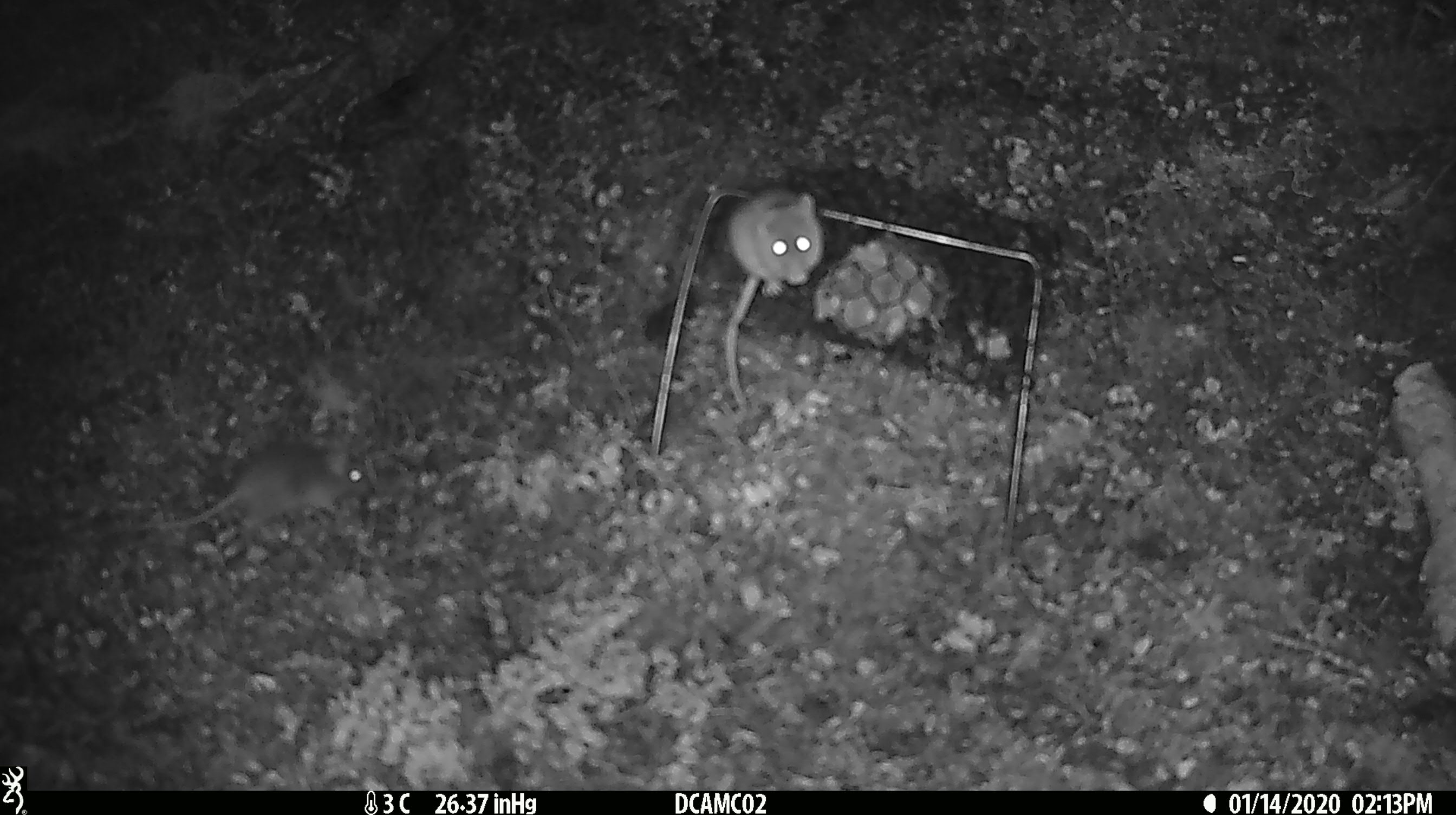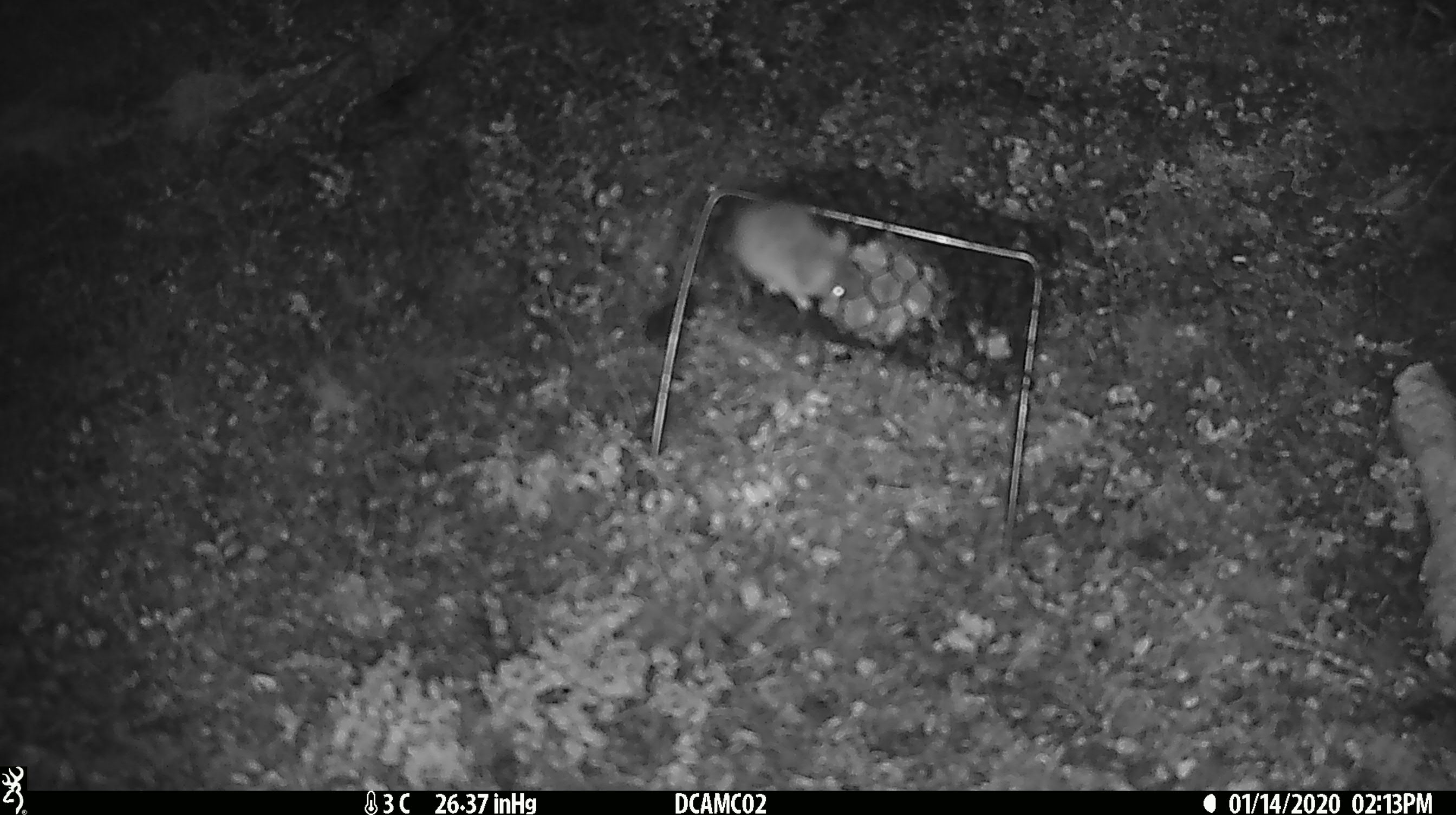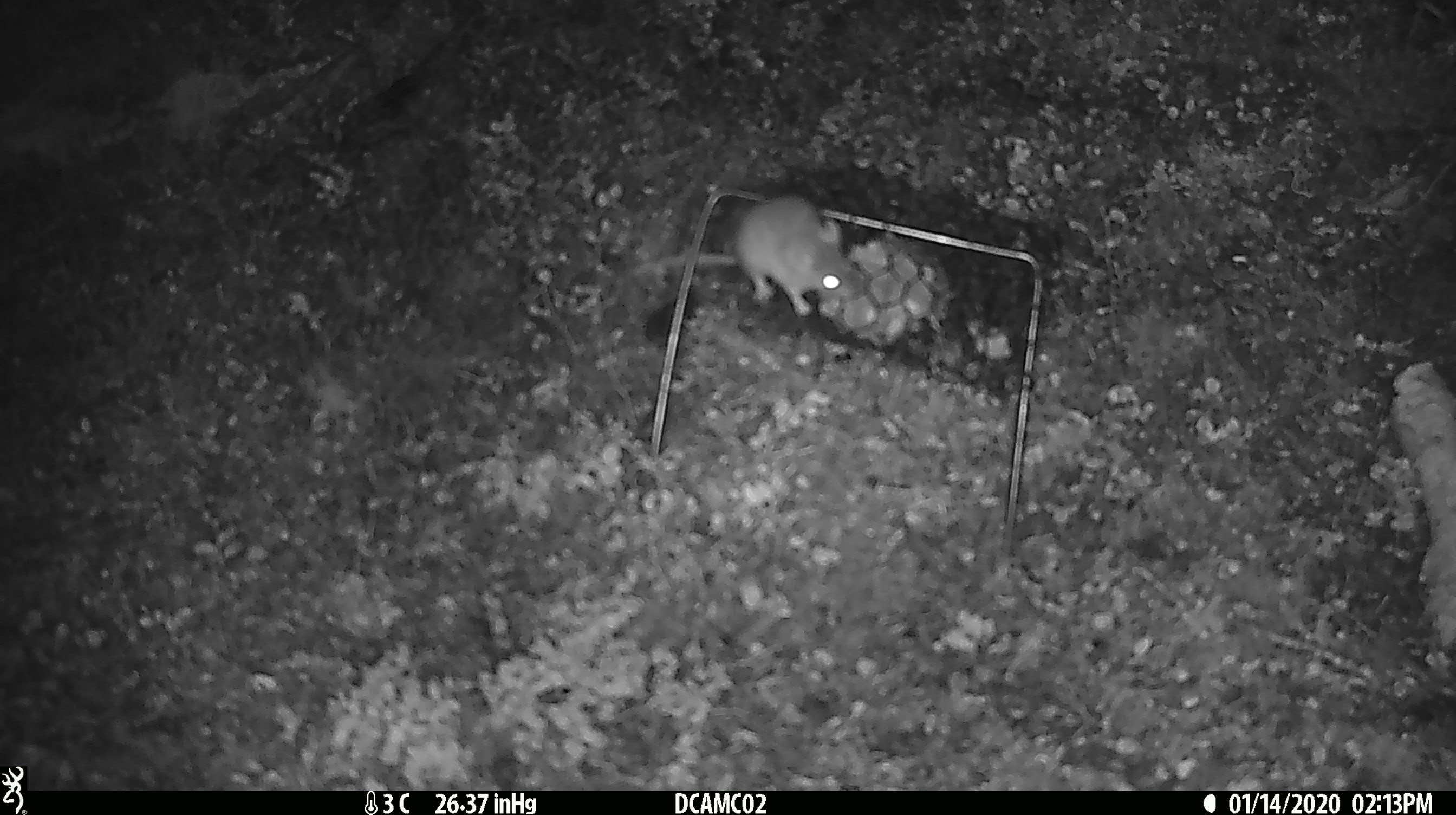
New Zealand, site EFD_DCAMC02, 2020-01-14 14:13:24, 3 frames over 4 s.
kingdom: Animalia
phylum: Chordata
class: Mammalia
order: Rodentia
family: Muridae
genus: Mus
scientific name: Mus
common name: mouse